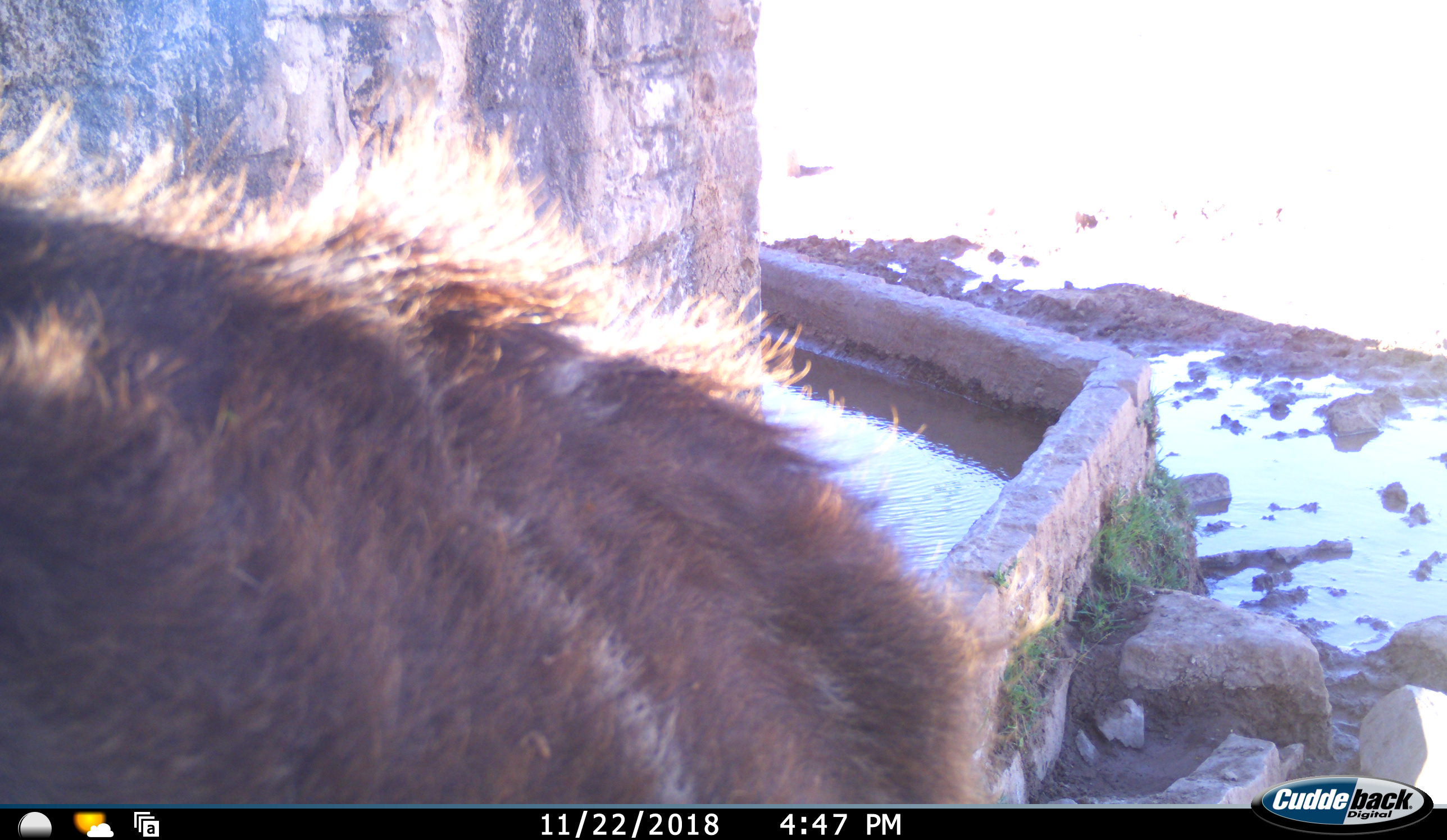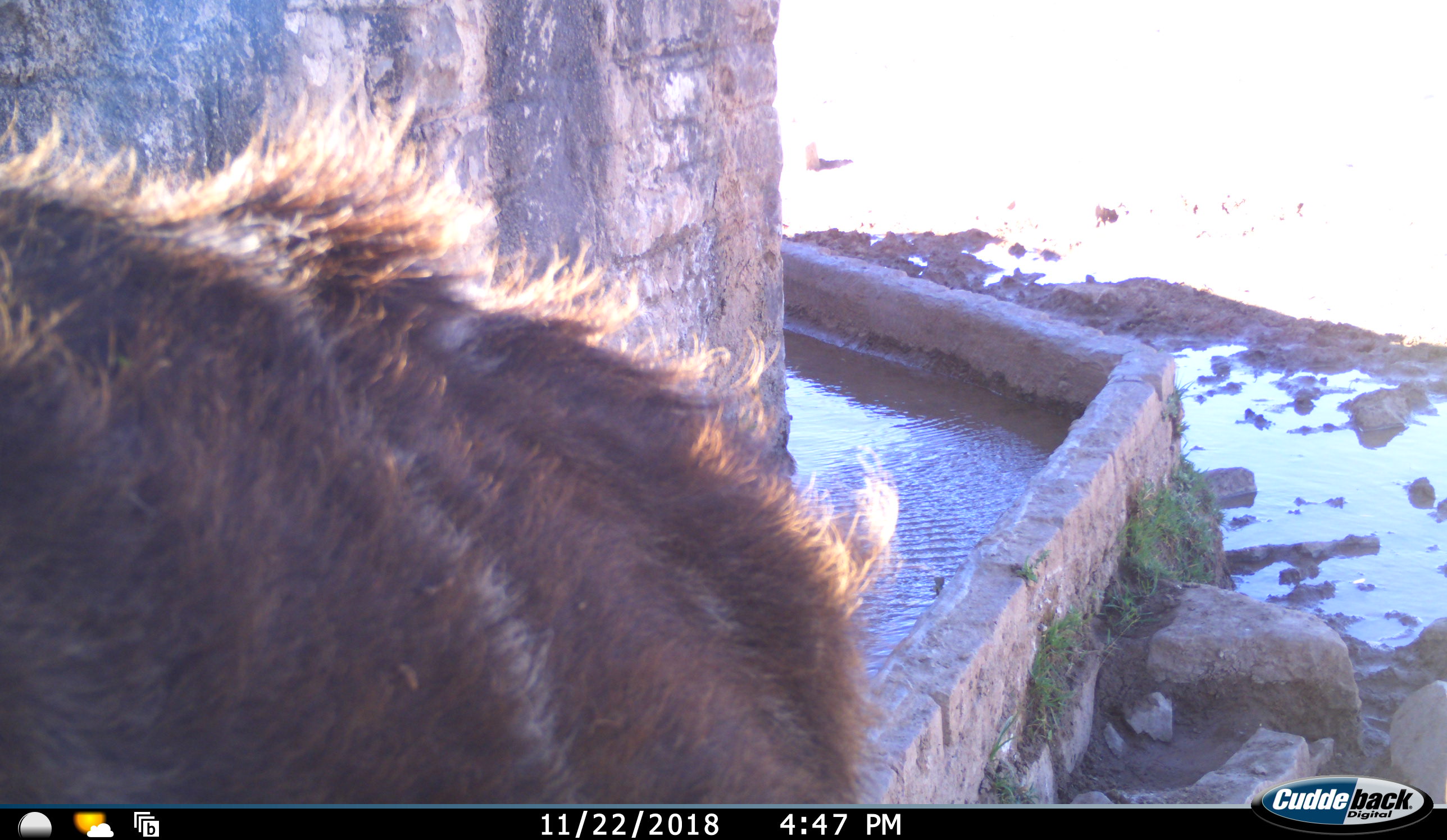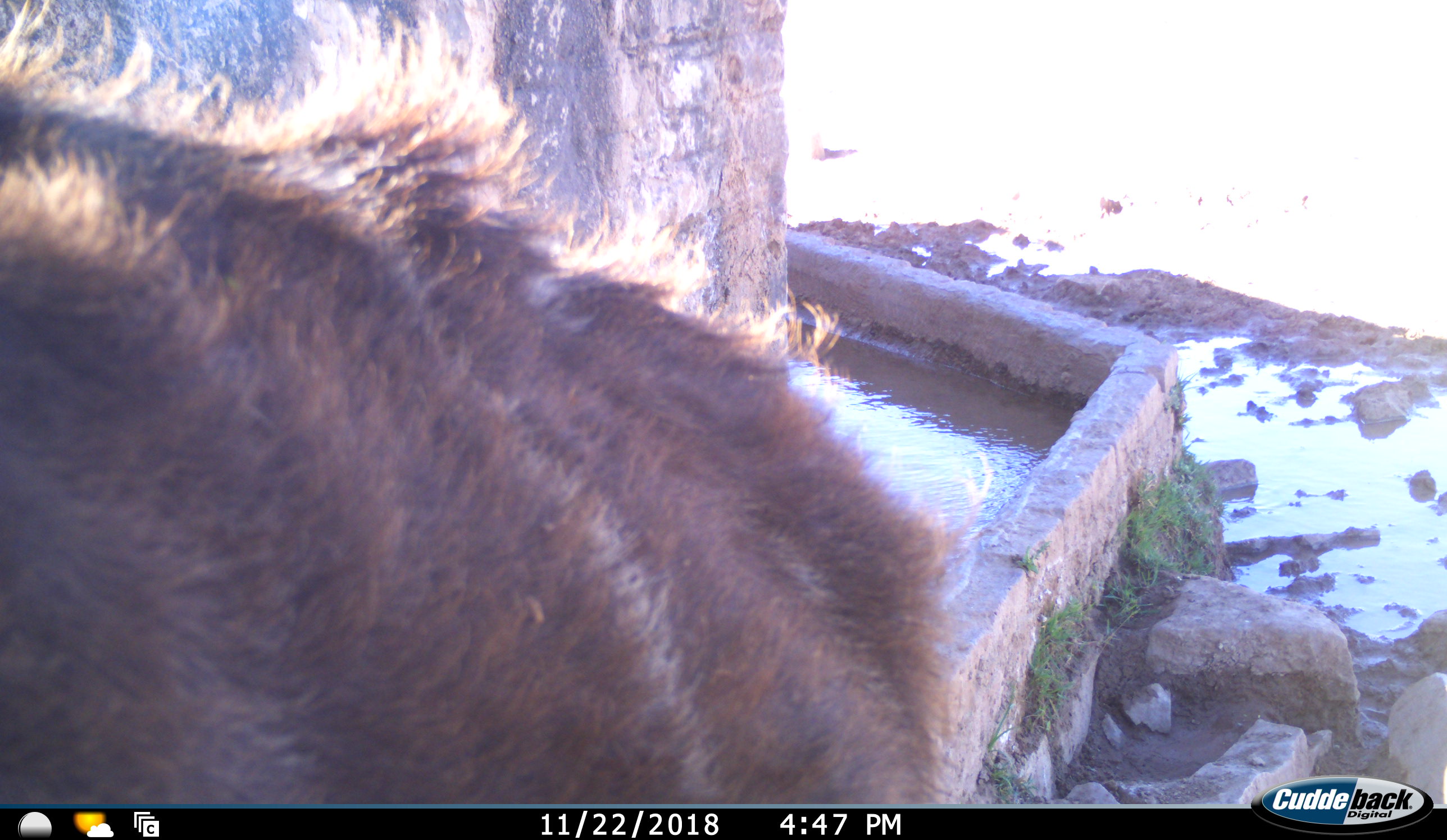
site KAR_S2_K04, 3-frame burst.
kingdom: Animalia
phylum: Chordata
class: Mammalia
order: Artiodactyla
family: Bovidae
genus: Tragelaphus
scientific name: Tragelaphus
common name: kudu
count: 1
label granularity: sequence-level